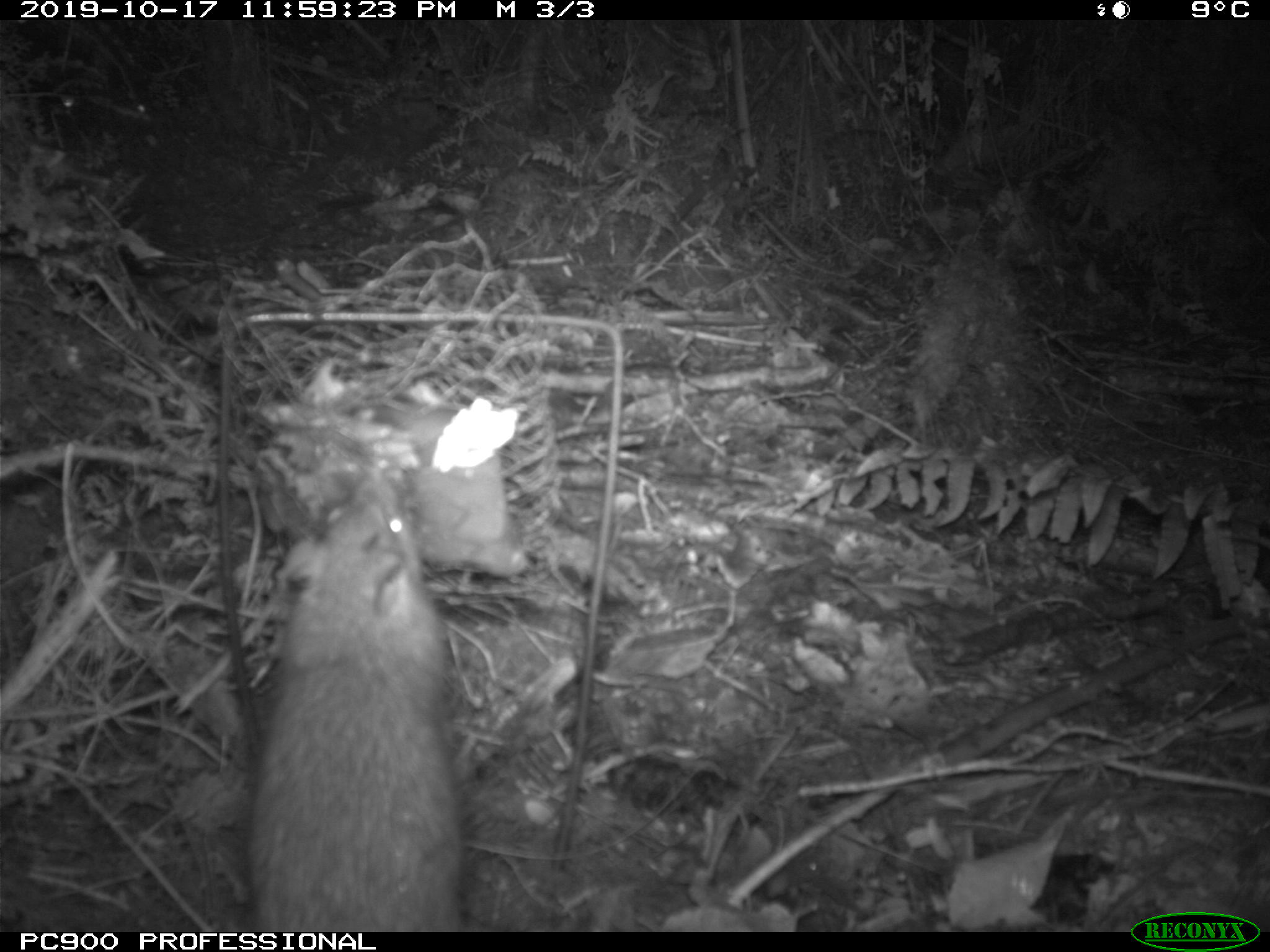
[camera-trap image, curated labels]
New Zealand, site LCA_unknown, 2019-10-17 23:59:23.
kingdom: Animalia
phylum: Chordata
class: Mammalia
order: Rodentia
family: Muridae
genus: Rattus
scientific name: Rattus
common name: rat